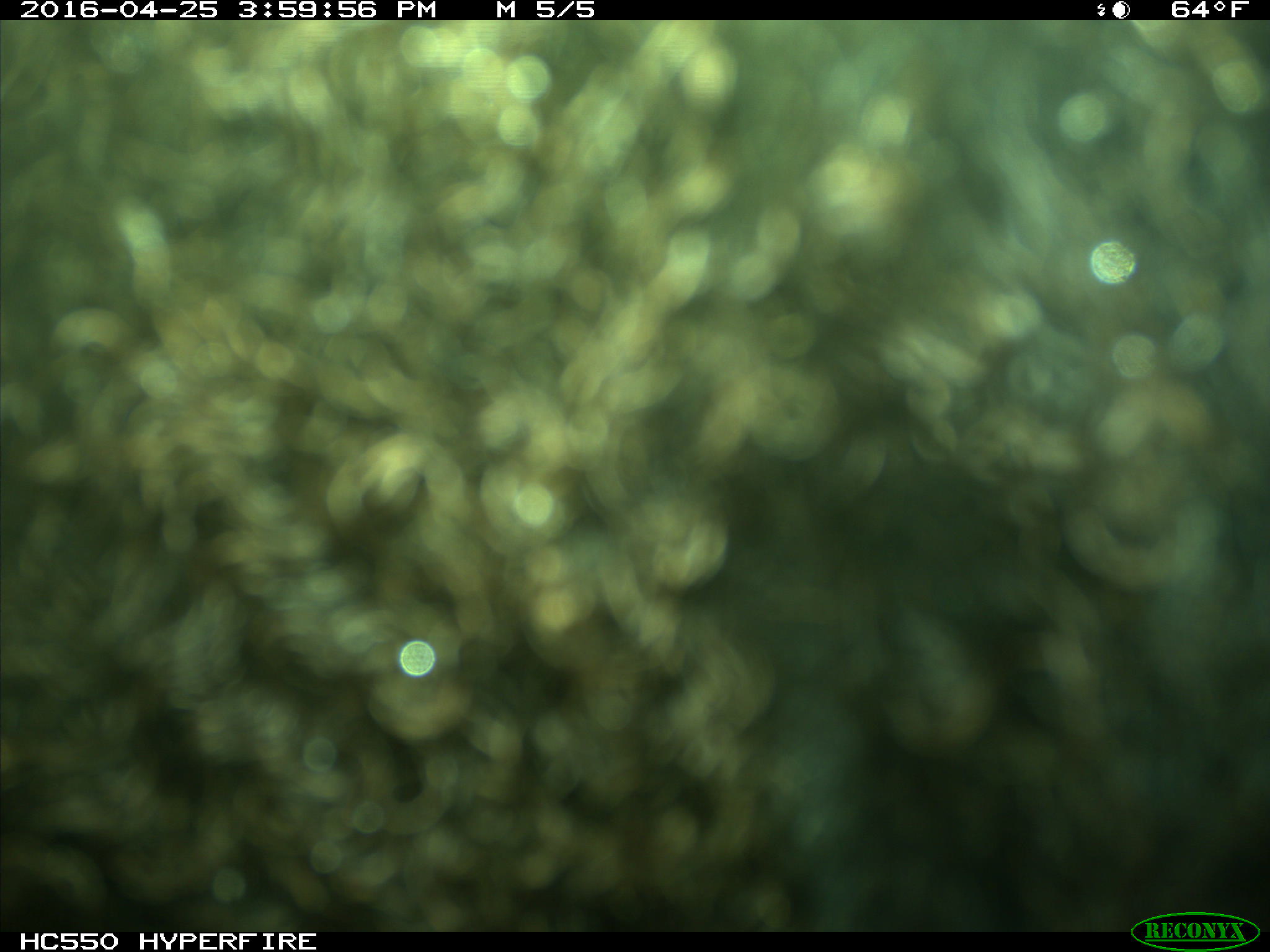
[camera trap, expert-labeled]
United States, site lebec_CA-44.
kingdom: Animalia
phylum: Chordata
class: Mammalia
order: Artiodactyla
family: Bovidae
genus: Bos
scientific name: Bos taurus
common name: domestic cow